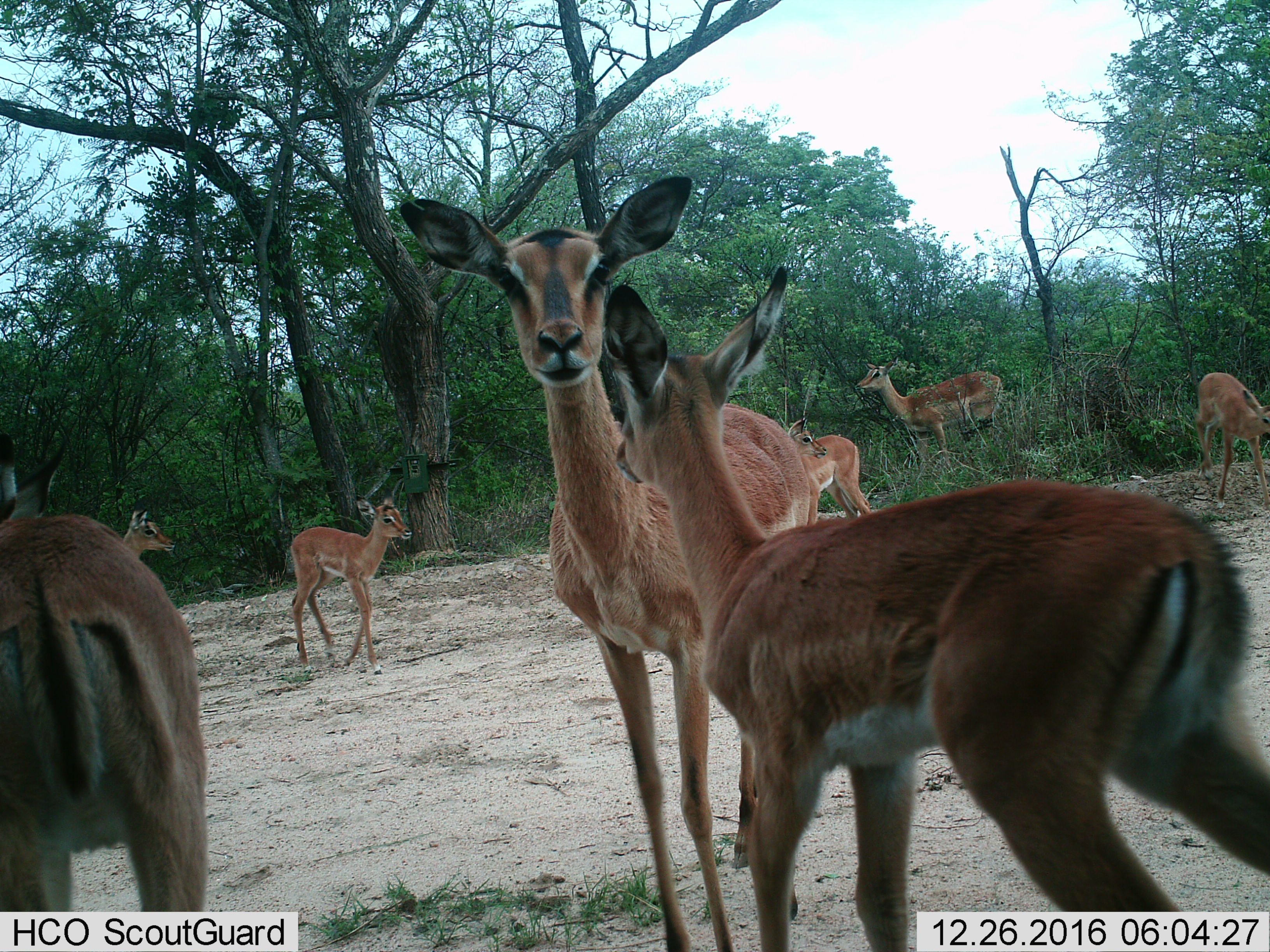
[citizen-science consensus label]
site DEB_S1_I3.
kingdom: Animalia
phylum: Chordata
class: Mammalia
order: Artiodactyla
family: Bovidae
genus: Aepyceros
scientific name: Aepyceros melampus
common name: impala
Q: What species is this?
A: Impala (Aepyceros melampus).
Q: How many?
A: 8.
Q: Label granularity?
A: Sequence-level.